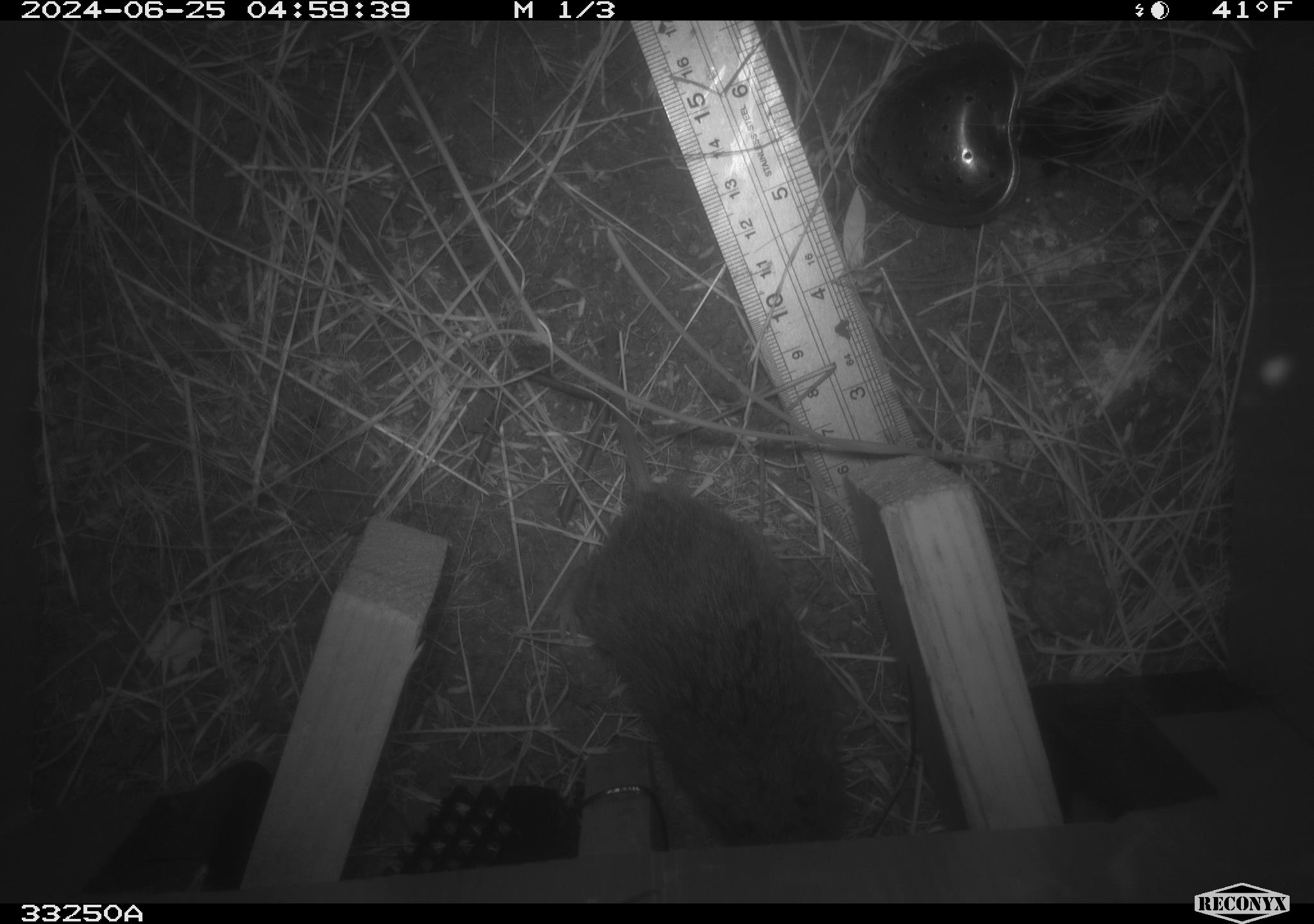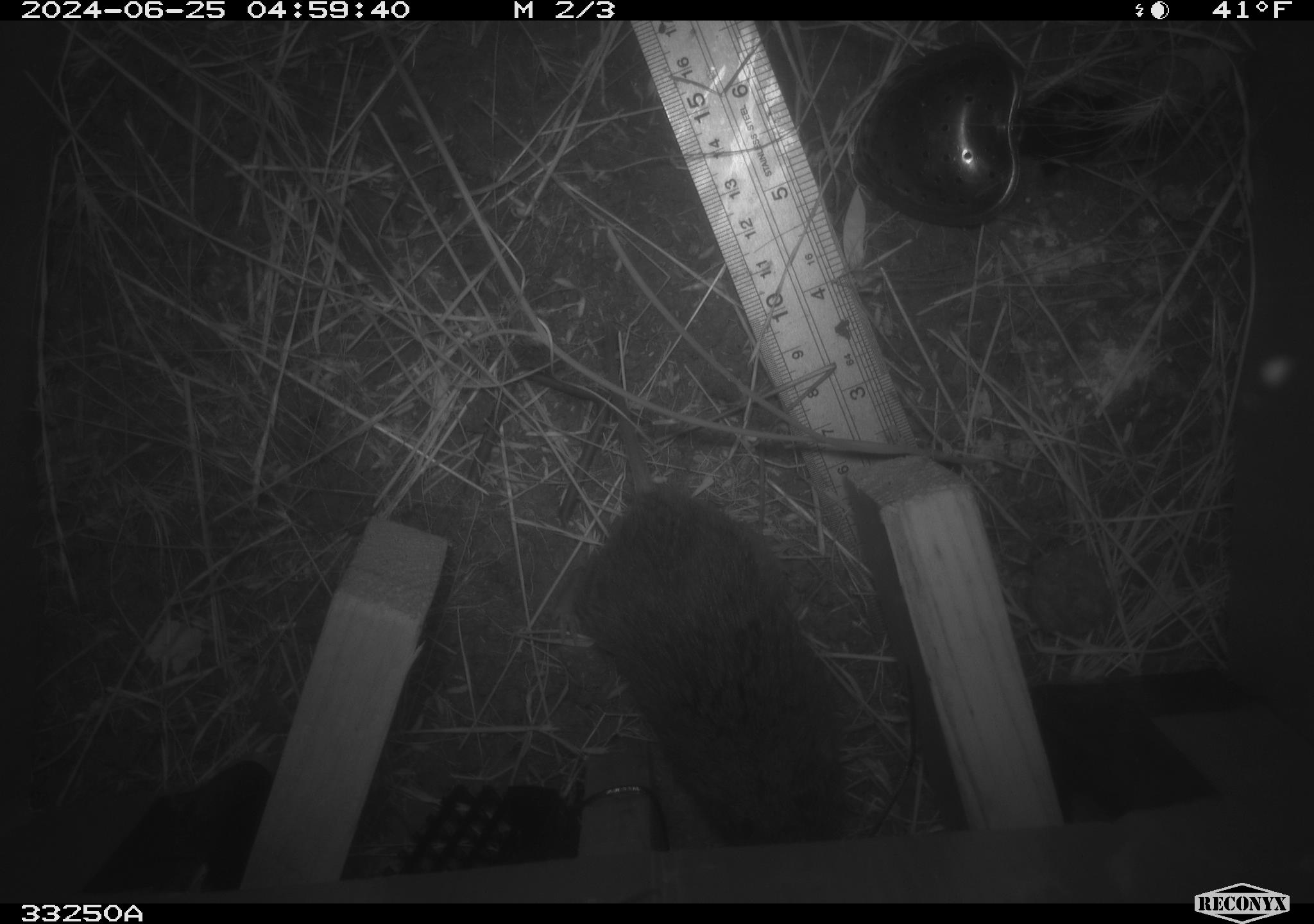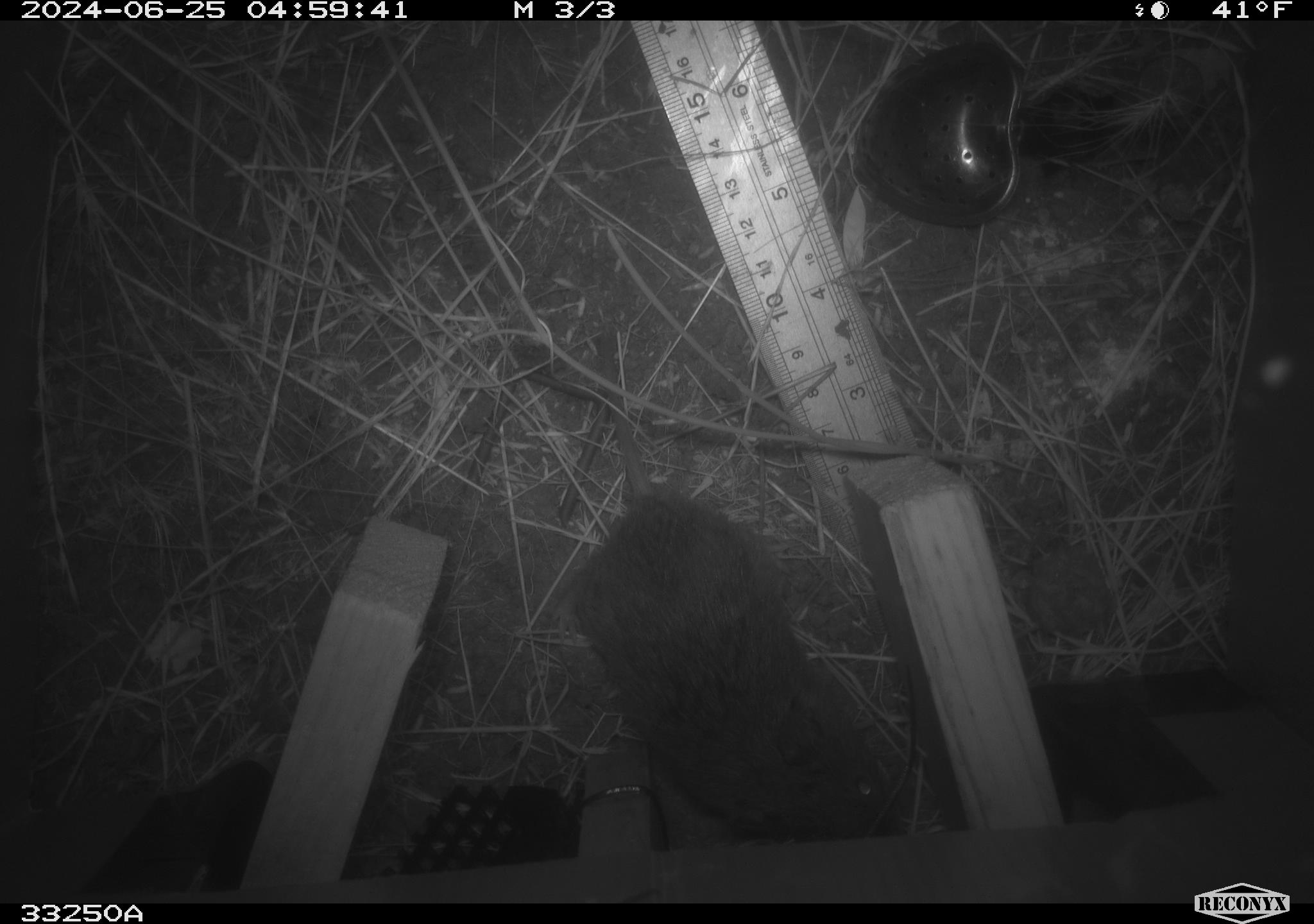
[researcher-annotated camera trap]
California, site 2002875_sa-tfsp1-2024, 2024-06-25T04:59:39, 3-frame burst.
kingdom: Animalia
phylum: Chordata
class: Mammalia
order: Rodentia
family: Cricetidae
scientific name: Arvicolinae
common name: voles, lemmings, and muskrats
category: arvicolinae subfamily